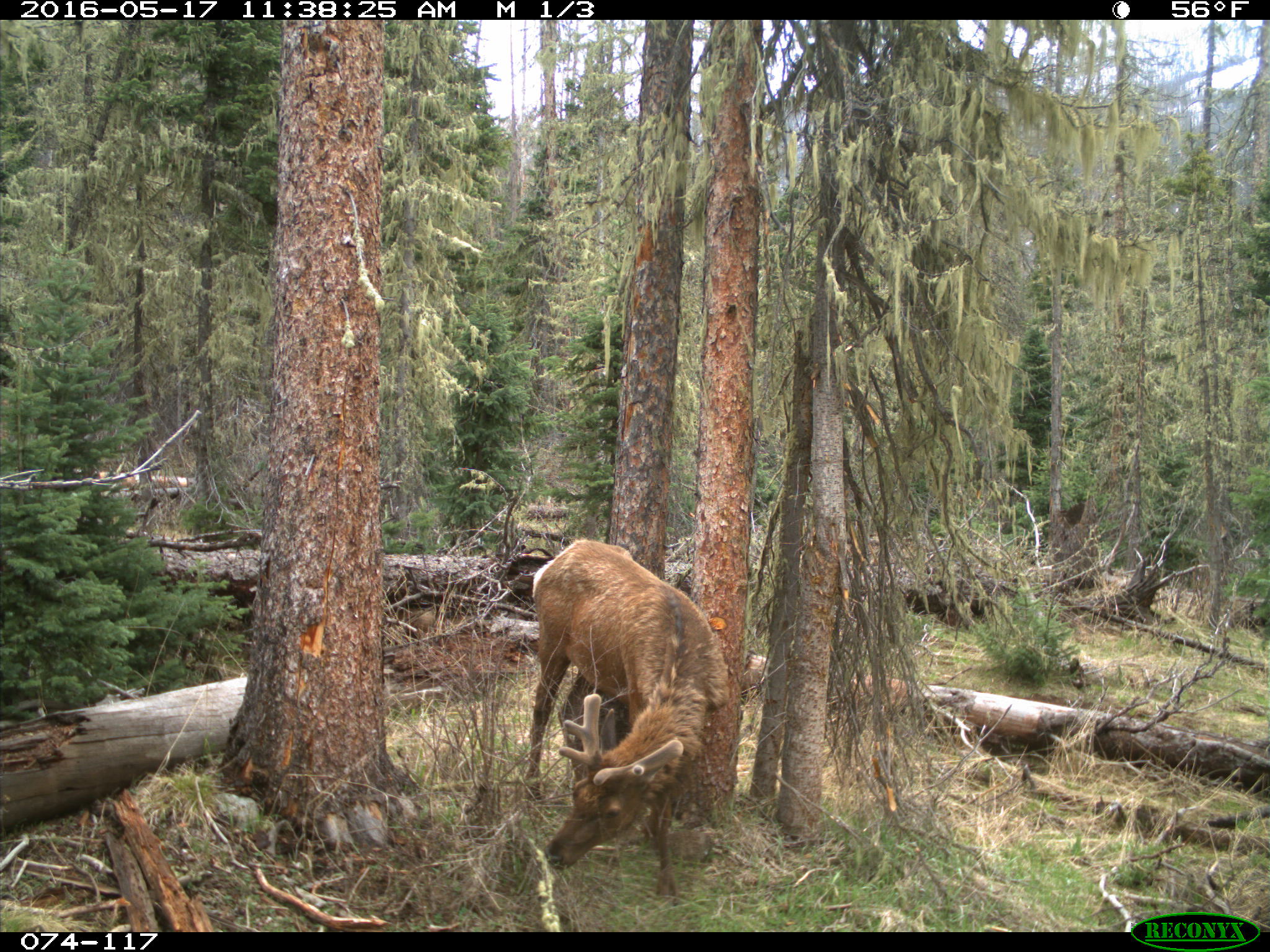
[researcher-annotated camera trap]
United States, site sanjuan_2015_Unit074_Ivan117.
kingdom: Animalia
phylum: Chordata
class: Mammalia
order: Artiodactyla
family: Cervidae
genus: Cervus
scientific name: Cervus elaphus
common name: red deer